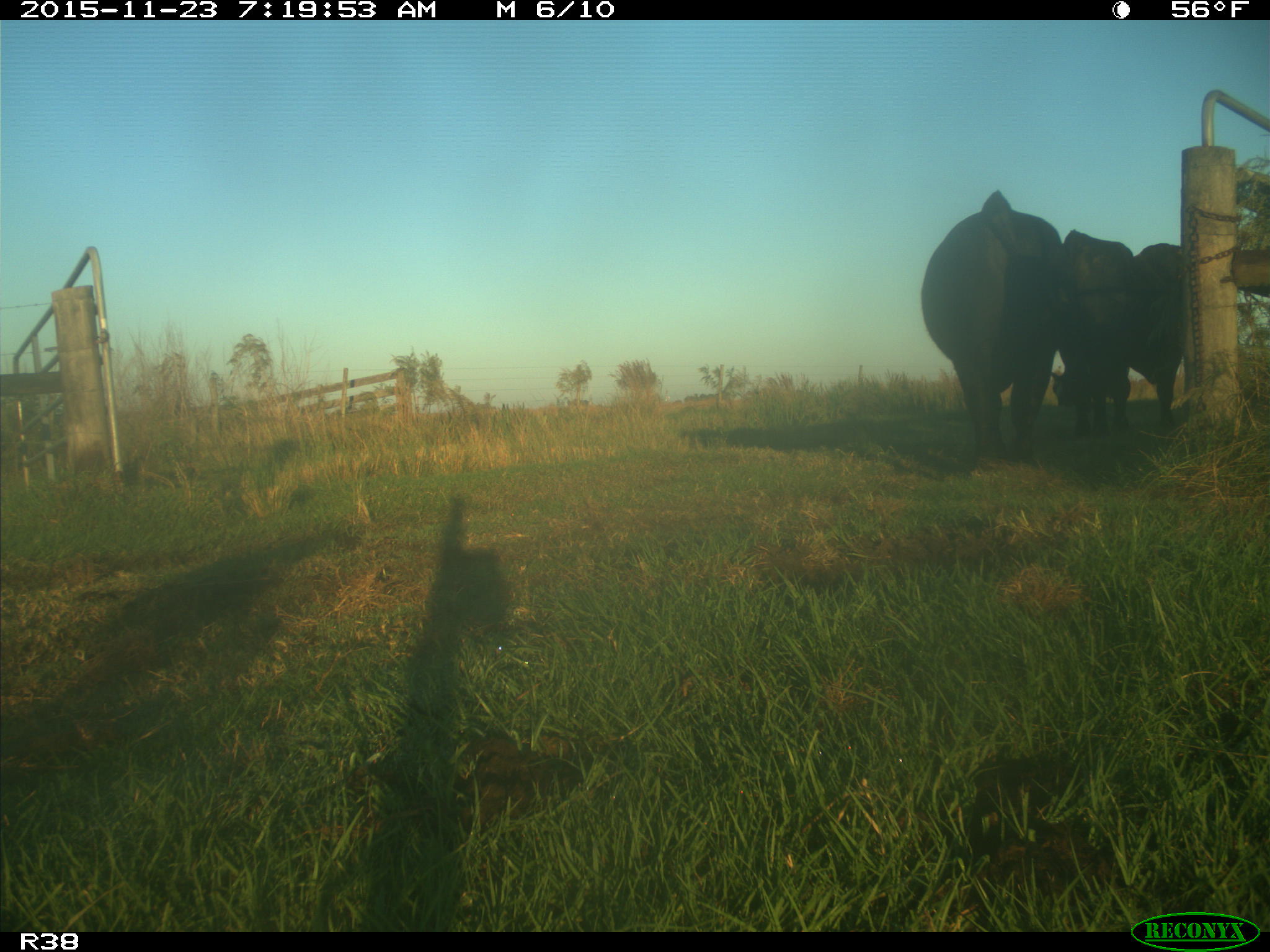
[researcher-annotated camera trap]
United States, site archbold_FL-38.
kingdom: Animalia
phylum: Chordata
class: Mammalia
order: Artiodactyla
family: Bovidae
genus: Bos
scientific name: Bos taurus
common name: domestic cow